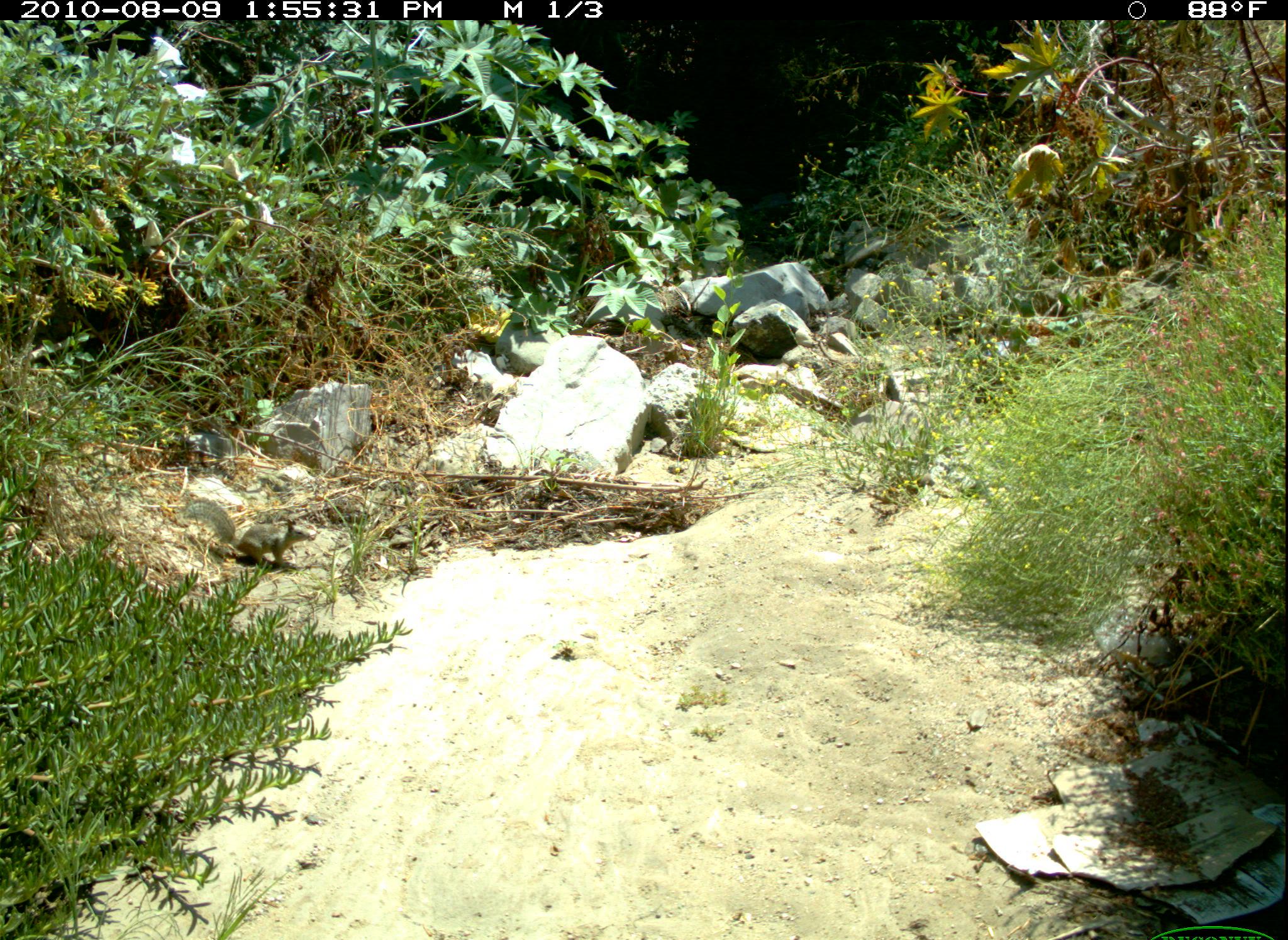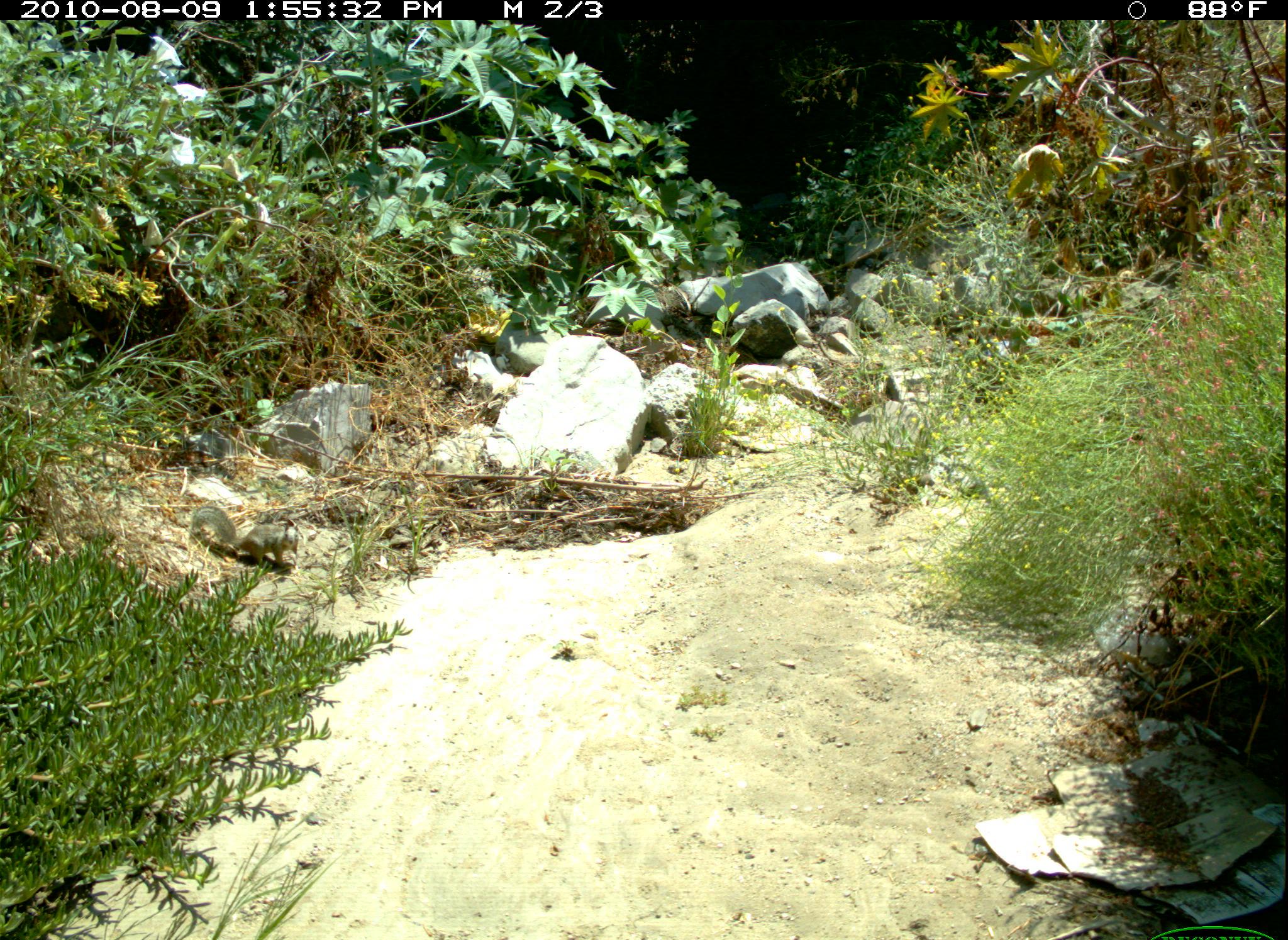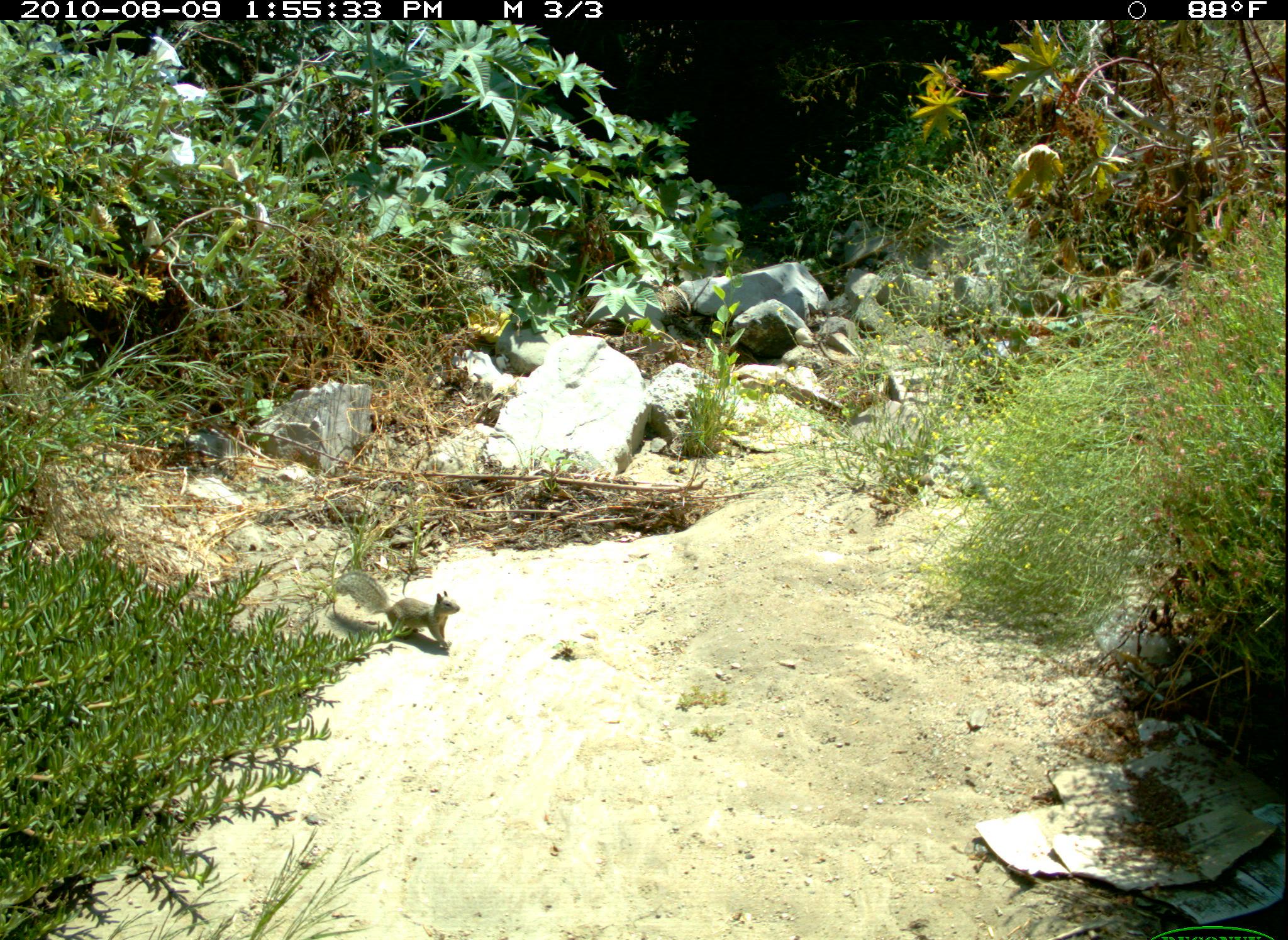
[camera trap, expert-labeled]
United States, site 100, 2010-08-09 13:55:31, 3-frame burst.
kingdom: Animalia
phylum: Chordata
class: Mammalia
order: Rodentia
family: Sciuridae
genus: Sciurus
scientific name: Sciurus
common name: squirrel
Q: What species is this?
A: Squirrel (Sciurus).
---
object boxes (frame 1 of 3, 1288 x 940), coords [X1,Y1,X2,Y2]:
squirrel: [174,493,319,577]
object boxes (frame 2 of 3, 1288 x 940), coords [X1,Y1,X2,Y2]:
squirrel: [188,472,312,577]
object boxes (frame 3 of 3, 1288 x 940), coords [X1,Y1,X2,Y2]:
squirrel: [336,552,480,662]